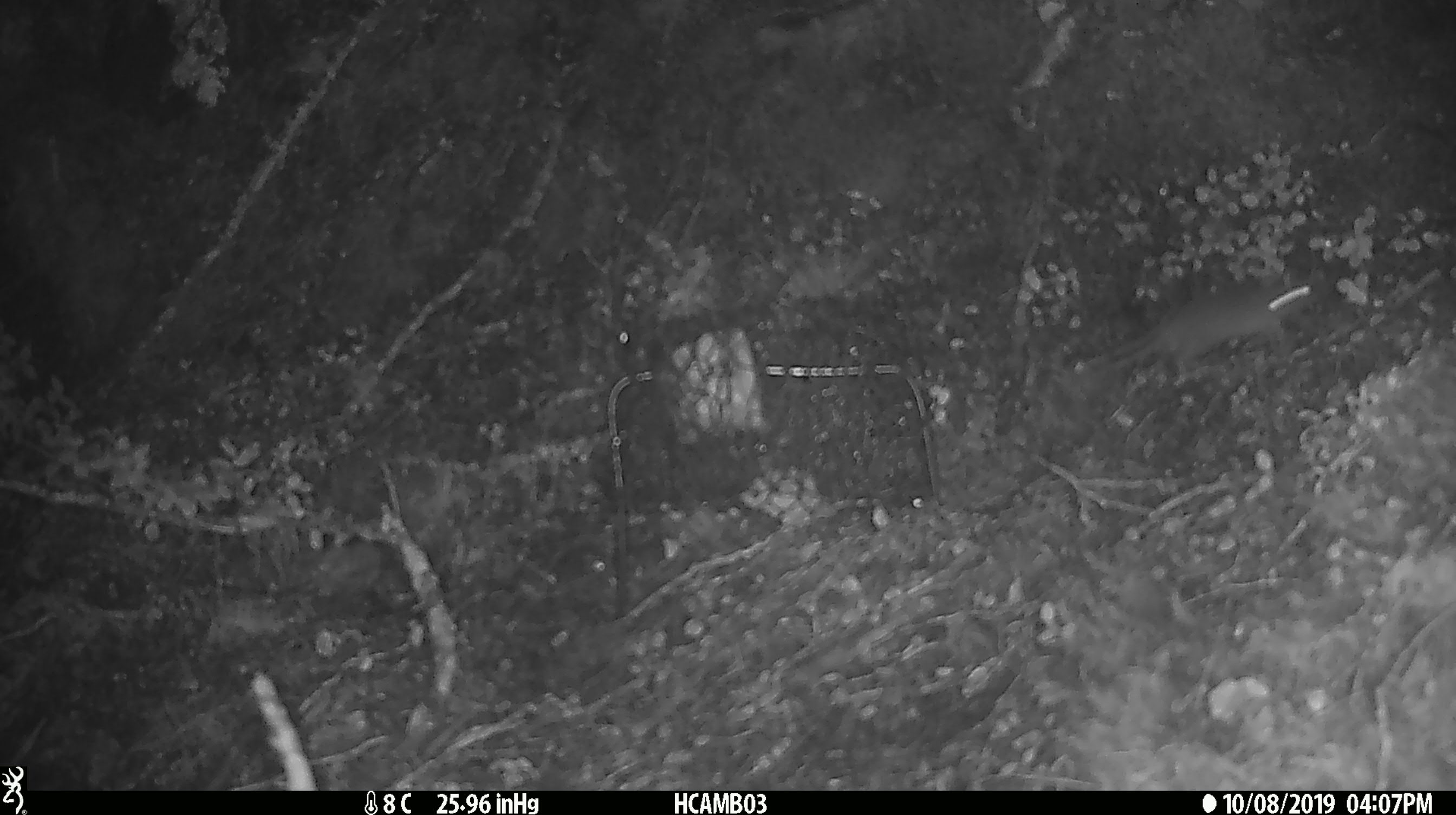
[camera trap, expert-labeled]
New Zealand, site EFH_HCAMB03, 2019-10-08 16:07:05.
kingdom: Animalia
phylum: Chordata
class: Mammalia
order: Rodentia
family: Muridae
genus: Mus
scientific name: Mus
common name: mouse